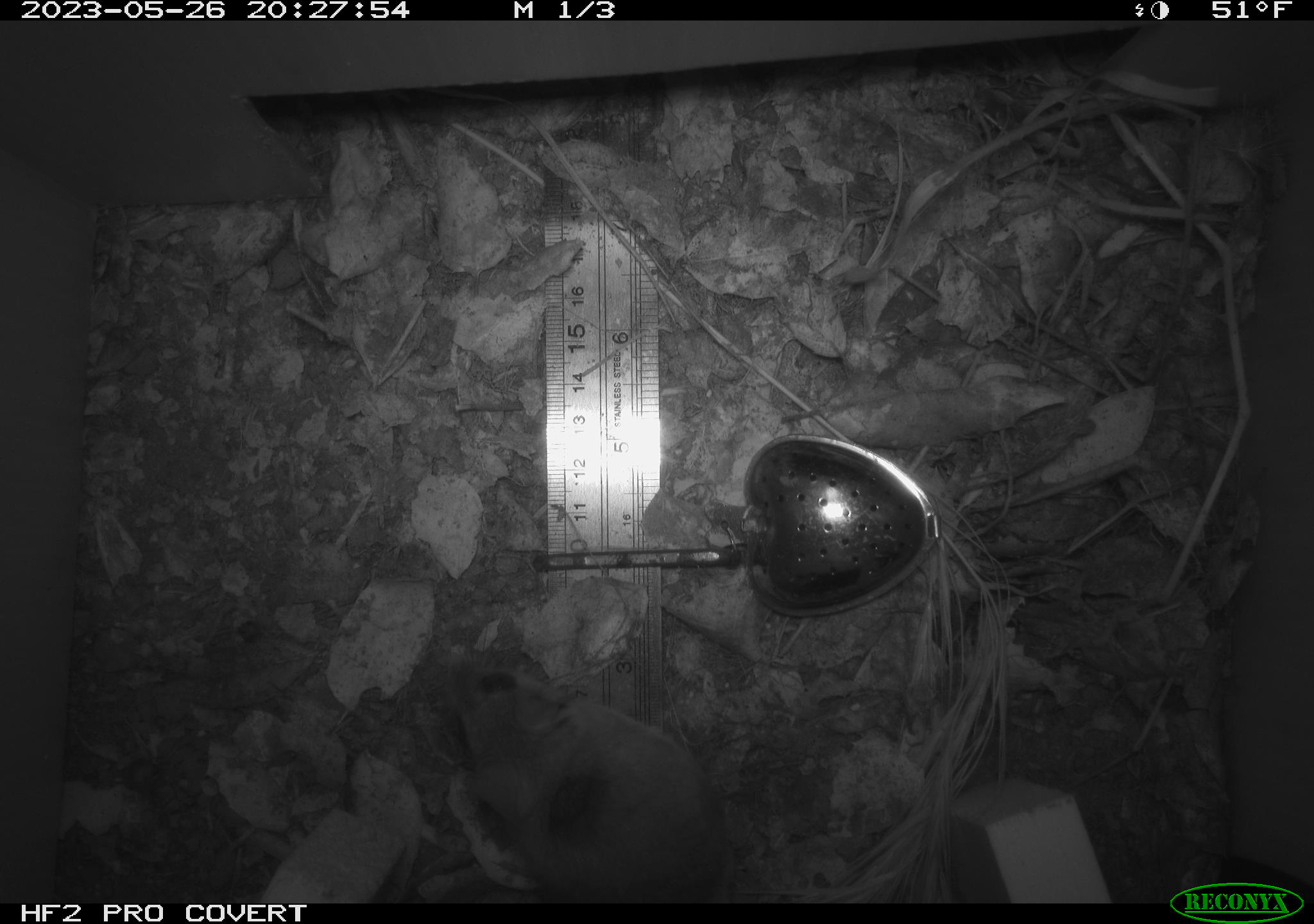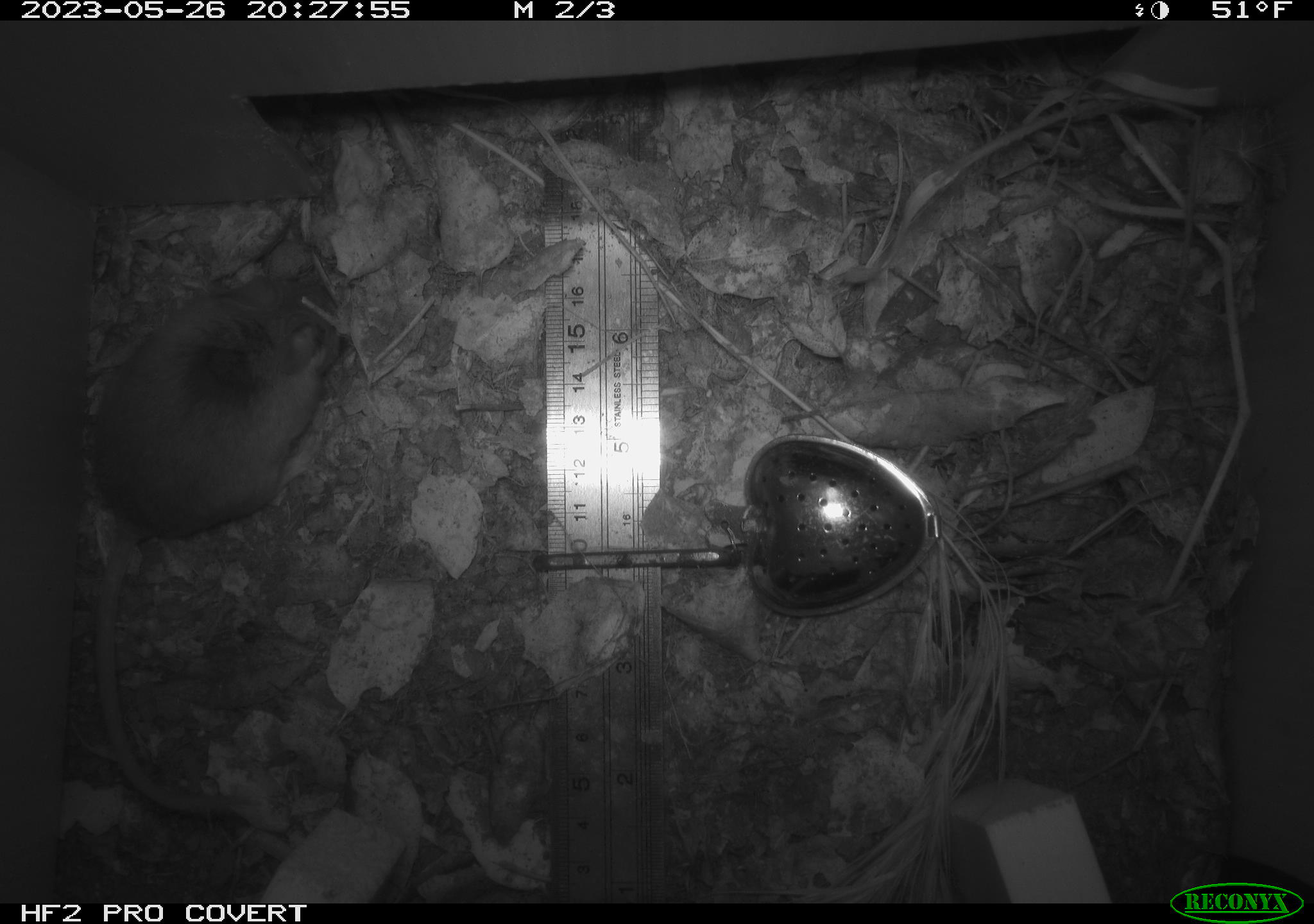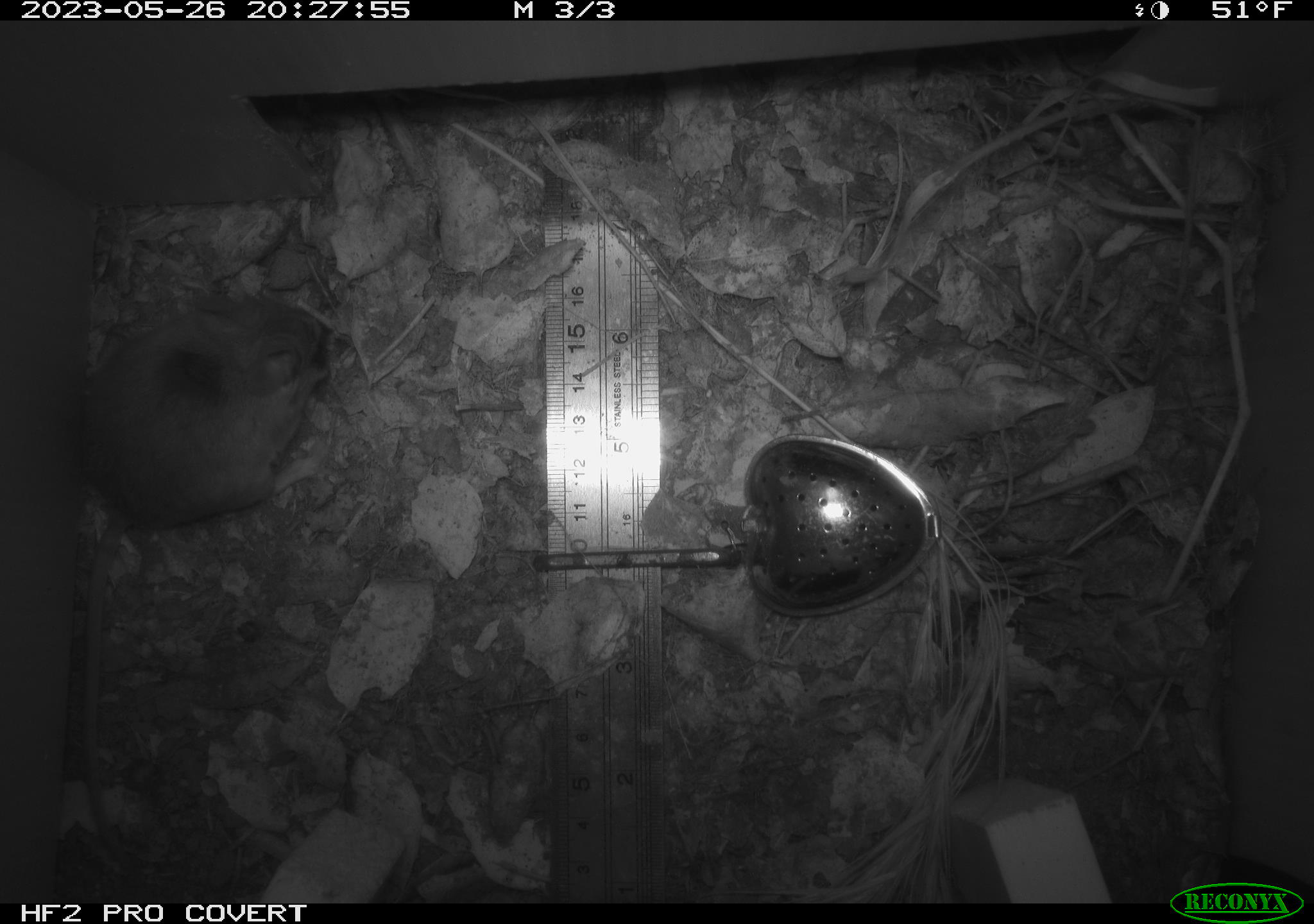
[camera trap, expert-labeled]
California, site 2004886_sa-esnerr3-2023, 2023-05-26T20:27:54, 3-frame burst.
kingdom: Animalia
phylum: Chordata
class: Mammalia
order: Rodentia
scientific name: Rodentia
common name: mouse species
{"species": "mouse species (Rodentia)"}